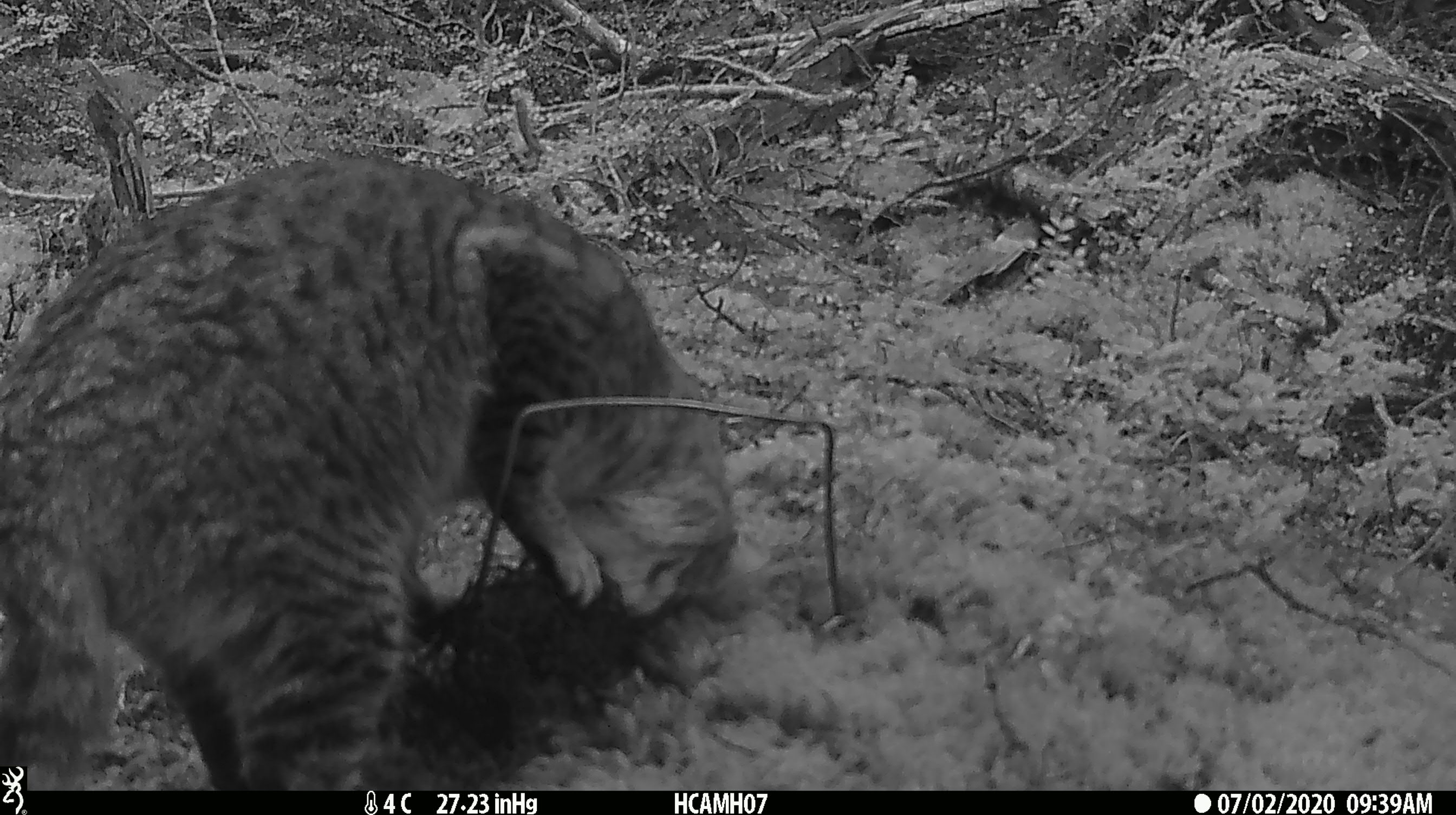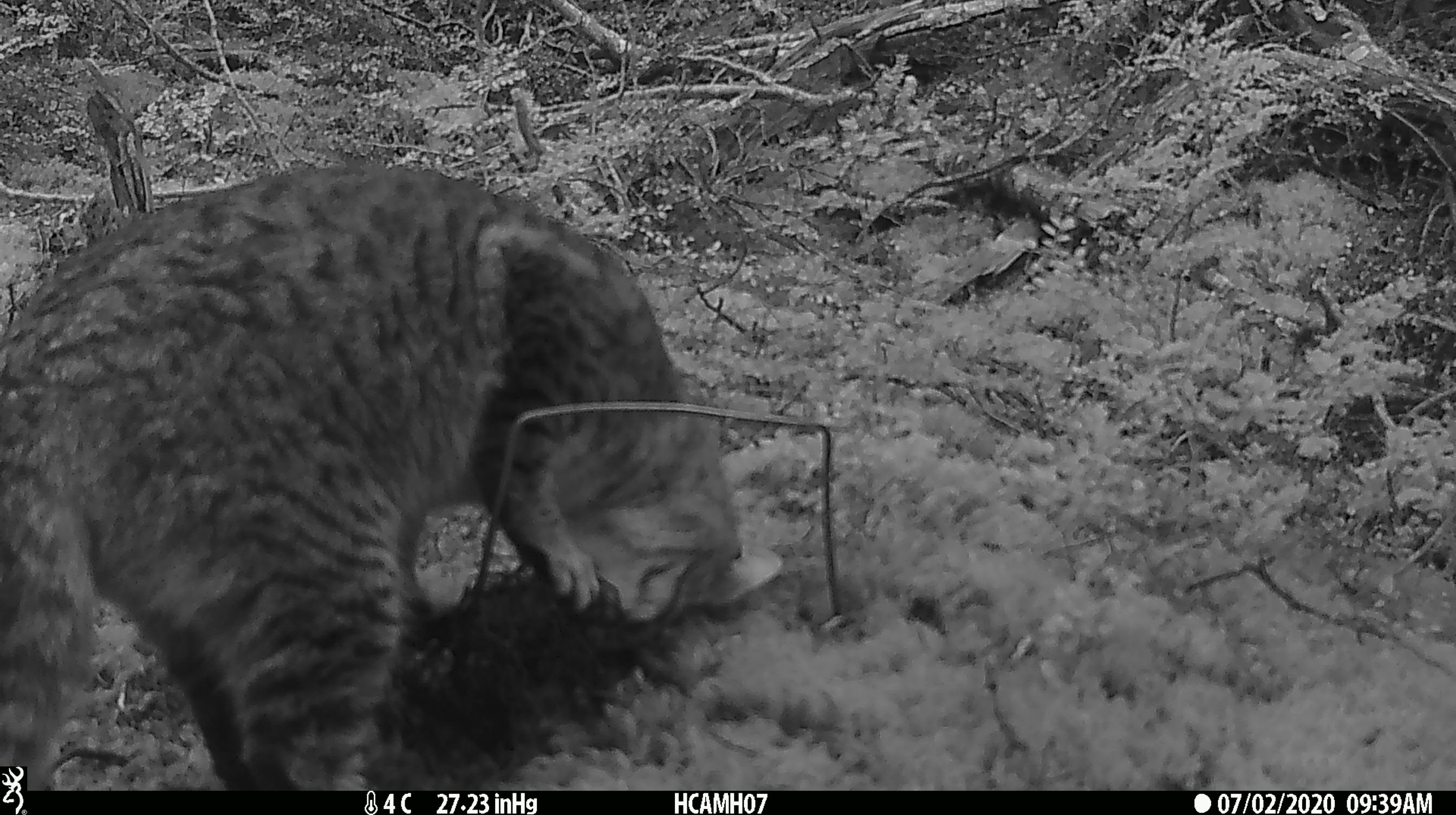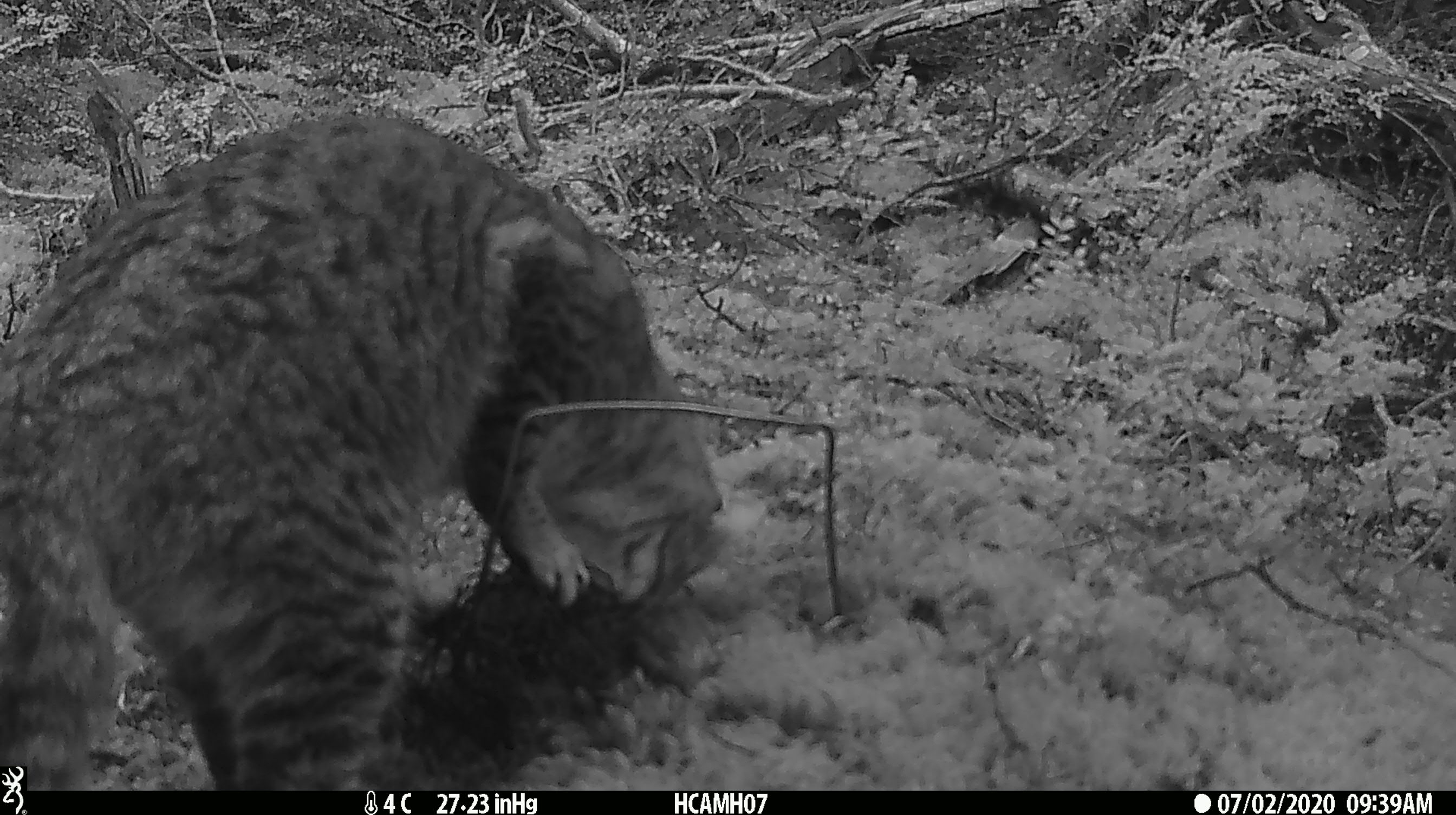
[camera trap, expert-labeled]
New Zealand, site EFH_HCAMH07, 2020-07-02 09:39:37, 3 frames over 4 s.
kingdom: Animalia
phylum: Chordata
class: Mammalia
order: Carnivora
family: Felidae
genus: Felis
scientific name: Felis catus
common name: domestic cat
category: cat